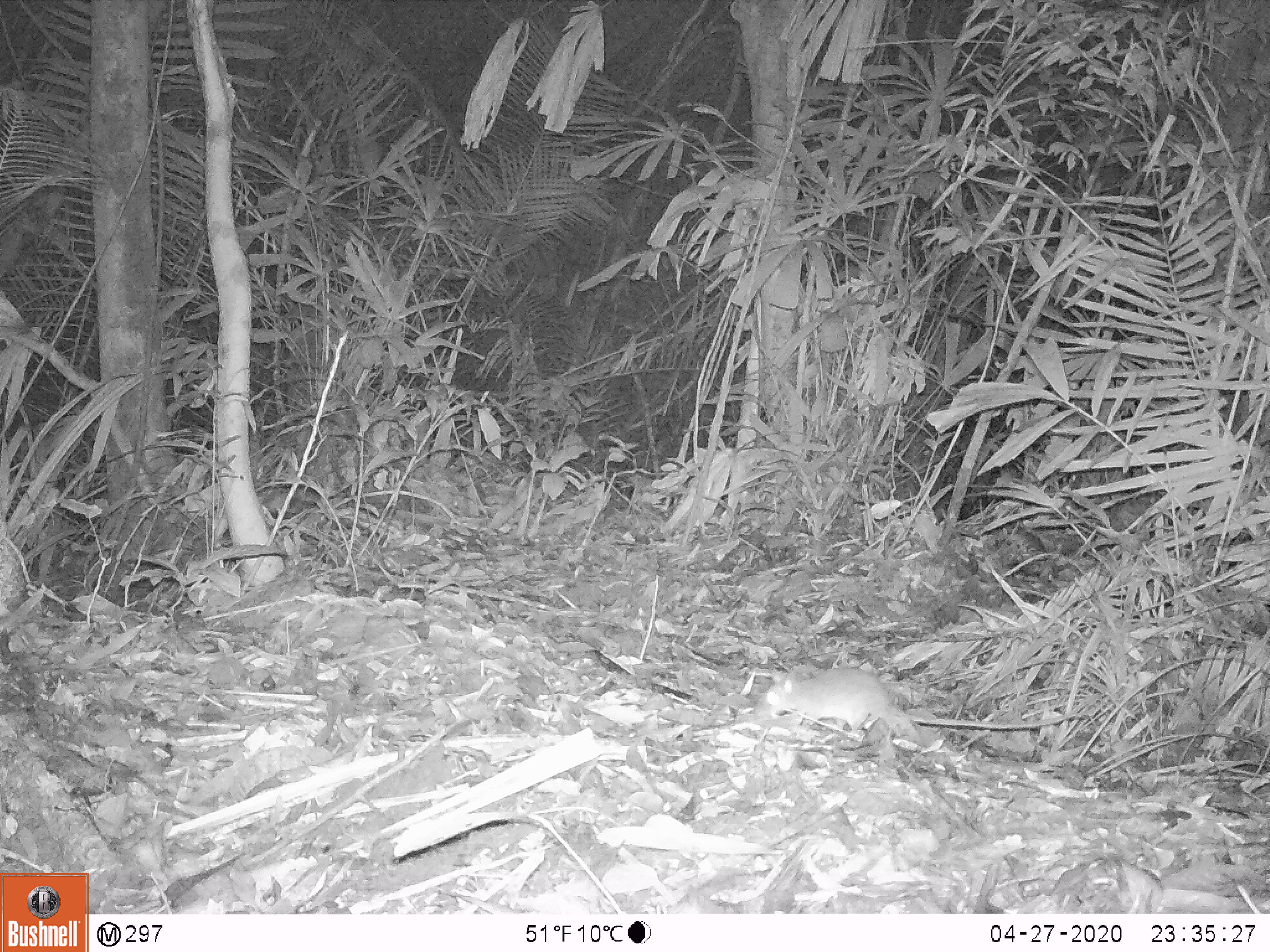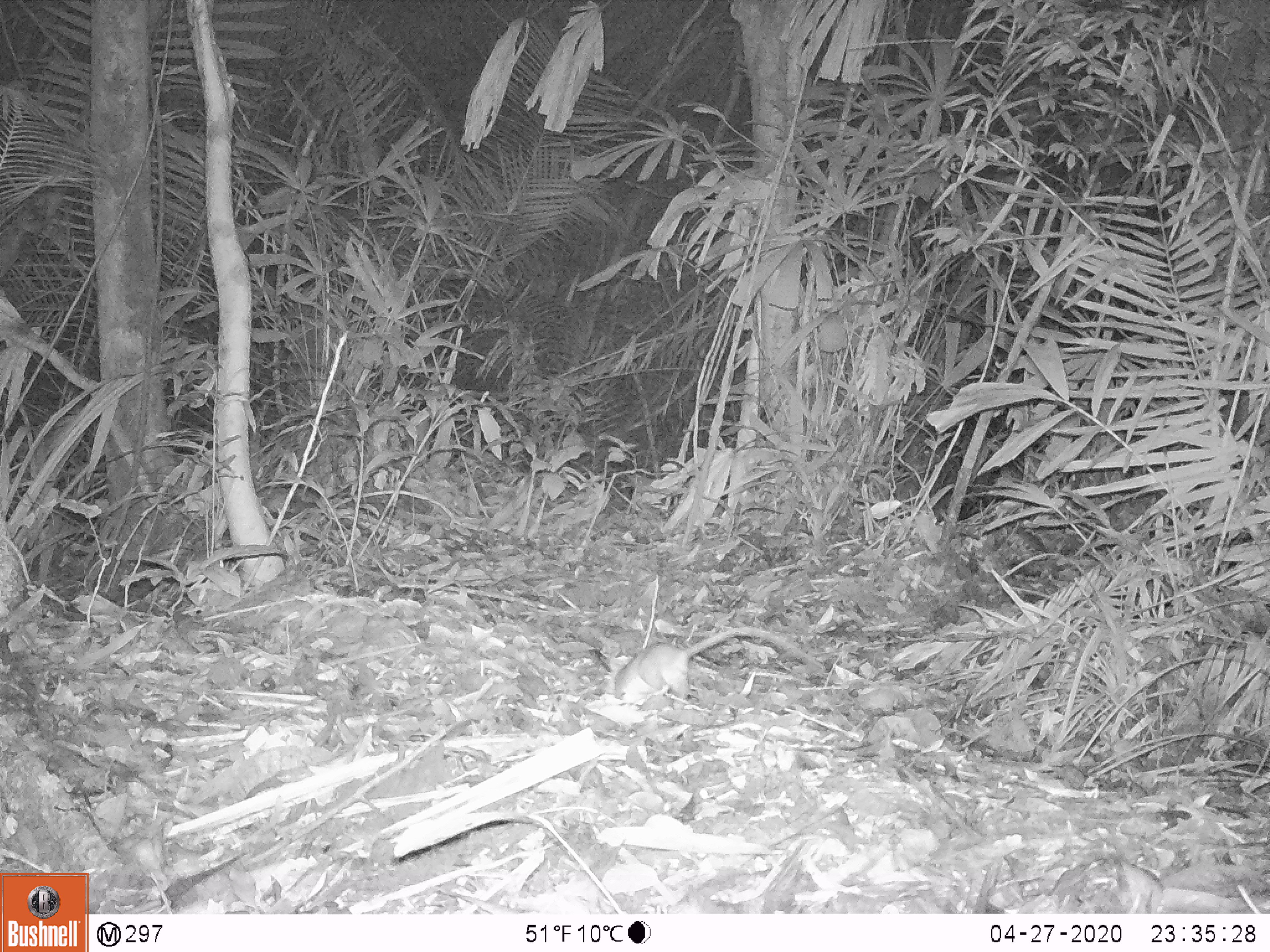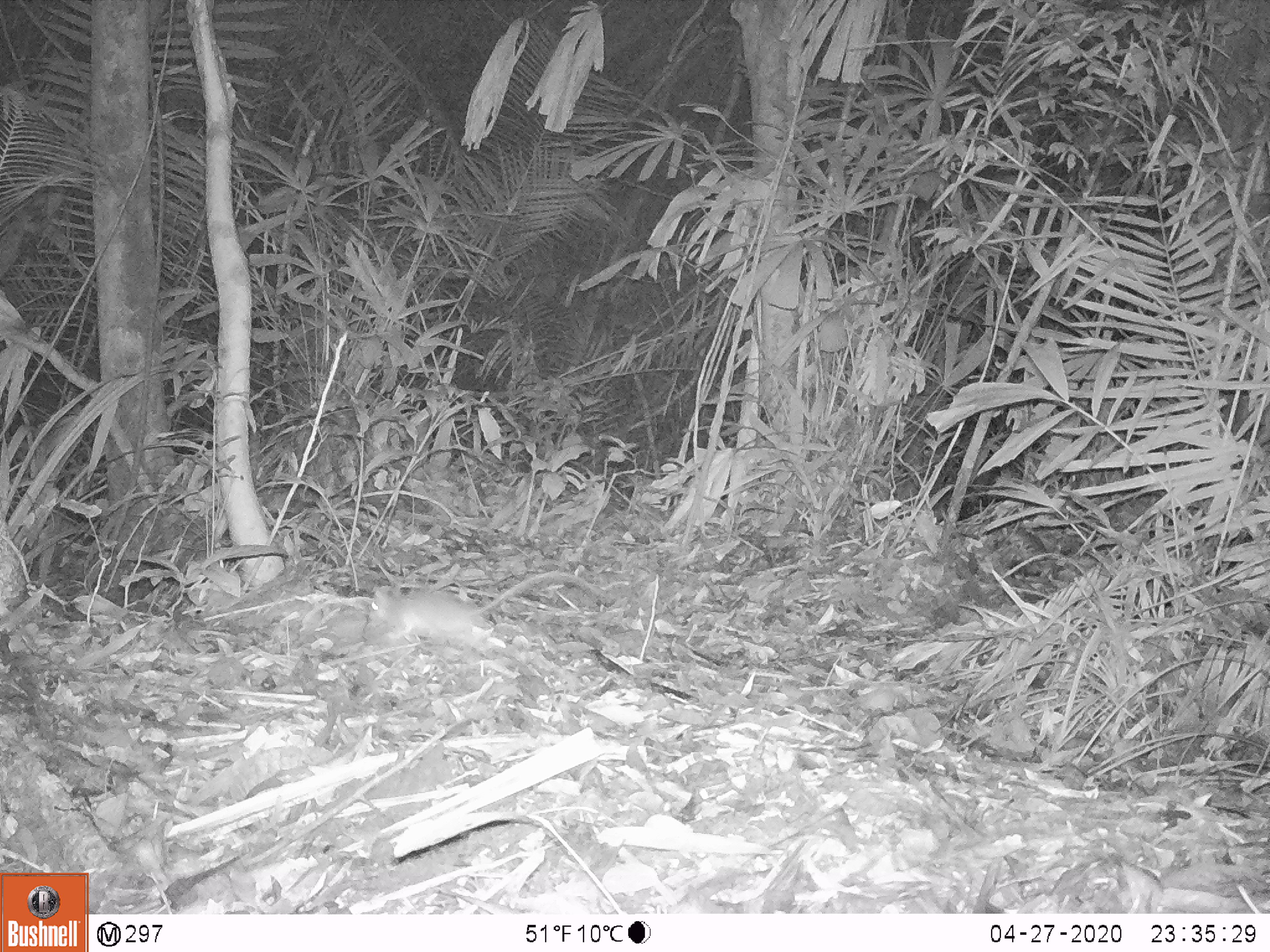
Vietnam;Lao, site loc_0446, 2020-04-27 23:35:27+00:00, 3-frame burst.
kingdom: Animalia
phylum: Chordata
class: Mammalia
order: Rodentia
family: Muridae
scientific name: Muridae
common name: old-world mice and rats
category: unidentified murid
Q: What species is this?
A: Unidentified murid (old-world mice and rats) (Muridae).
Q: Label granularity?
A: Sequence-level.